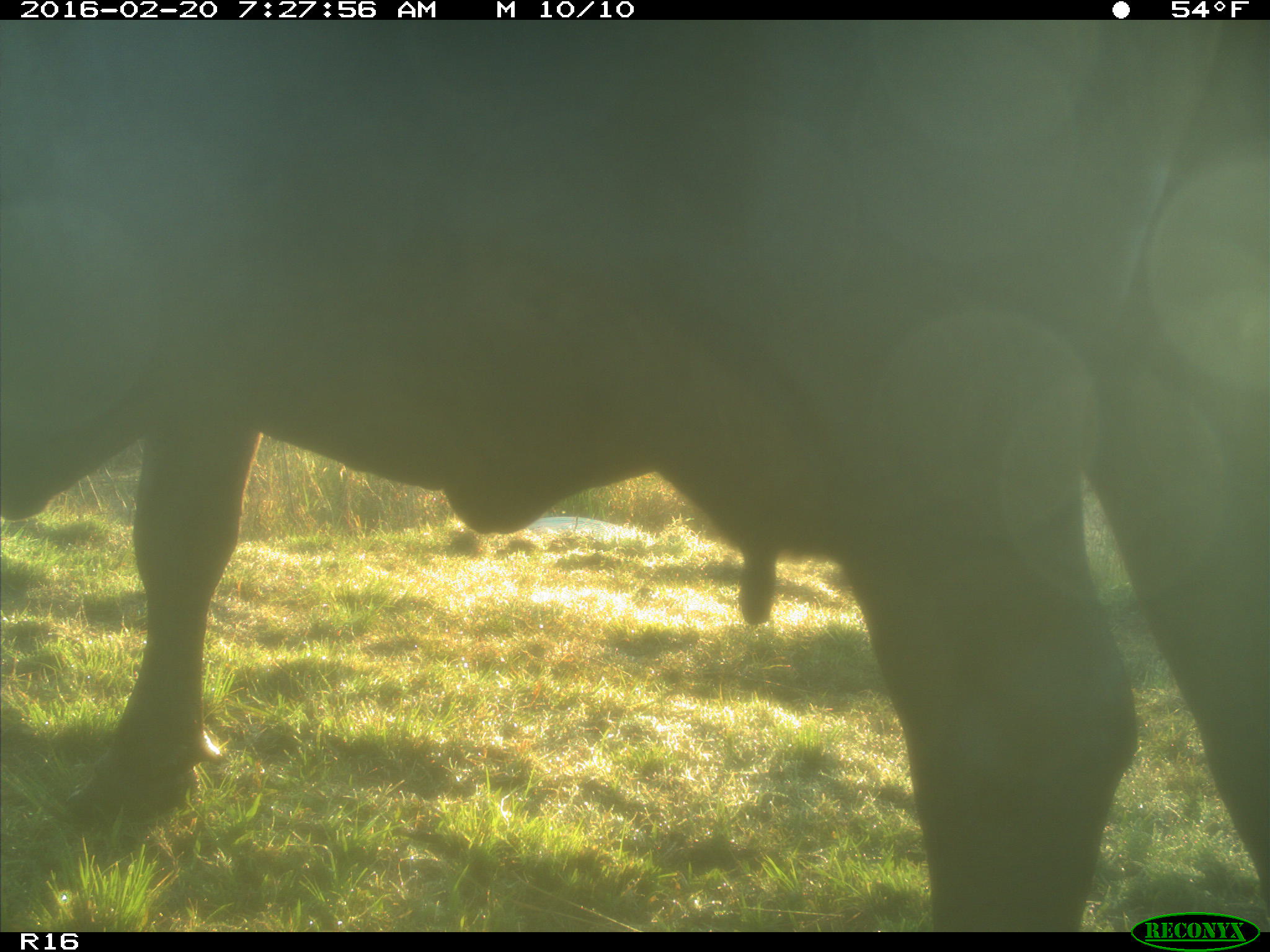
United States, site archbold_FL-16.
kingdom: Animalia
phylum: Chordata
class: Mammalia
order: Artiodactyla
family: Bovidae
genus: Bos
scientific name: Bos taurus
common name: domestic cow